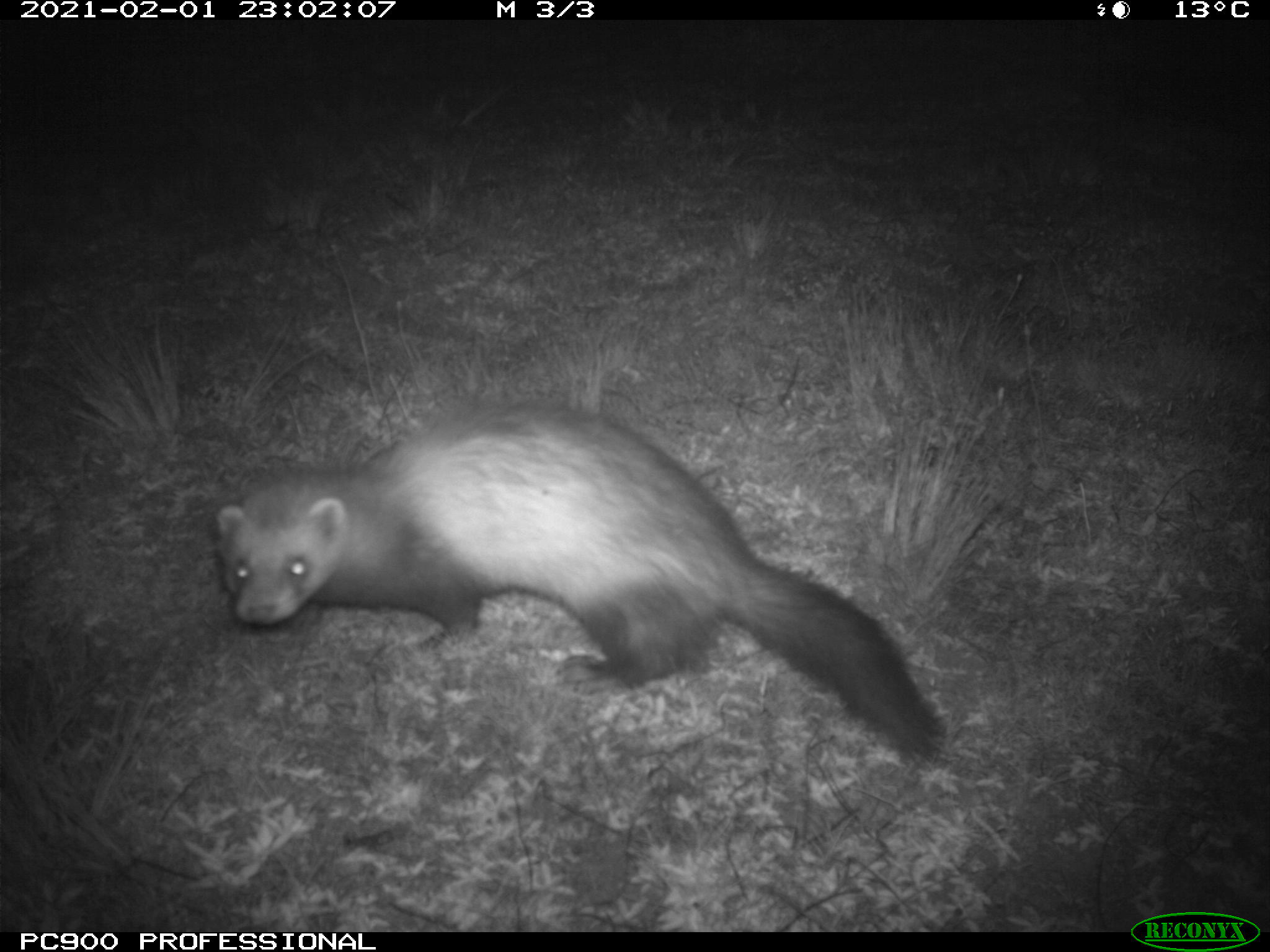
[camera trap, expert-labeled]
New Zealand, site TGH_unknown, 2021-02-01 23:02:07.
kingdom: Animalia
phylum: Chordata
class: Mammalia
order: Carnivora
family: Mustelidae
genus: Mustela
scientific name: Mustela furo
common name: ferret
Ferret (Mustela furo).